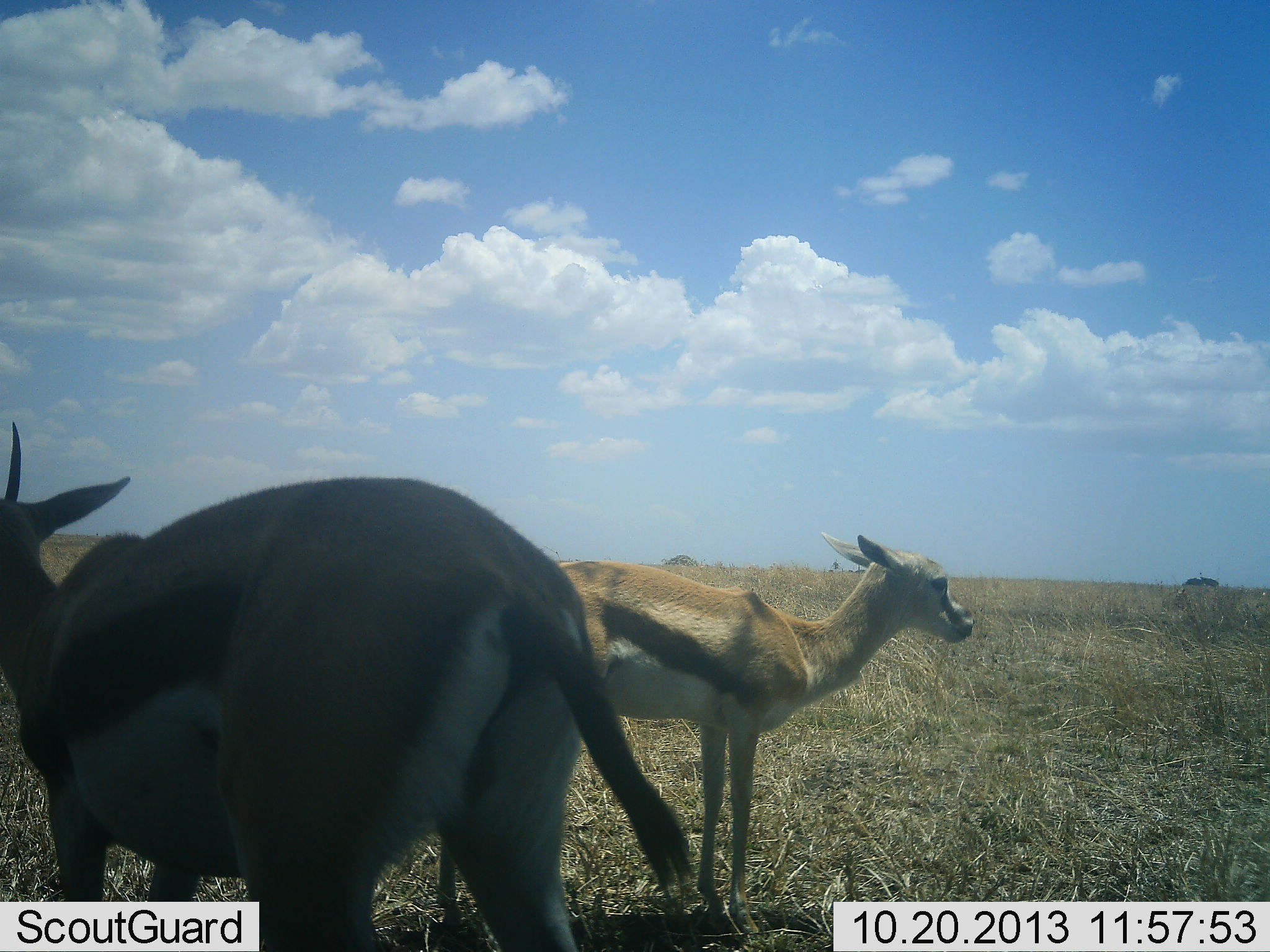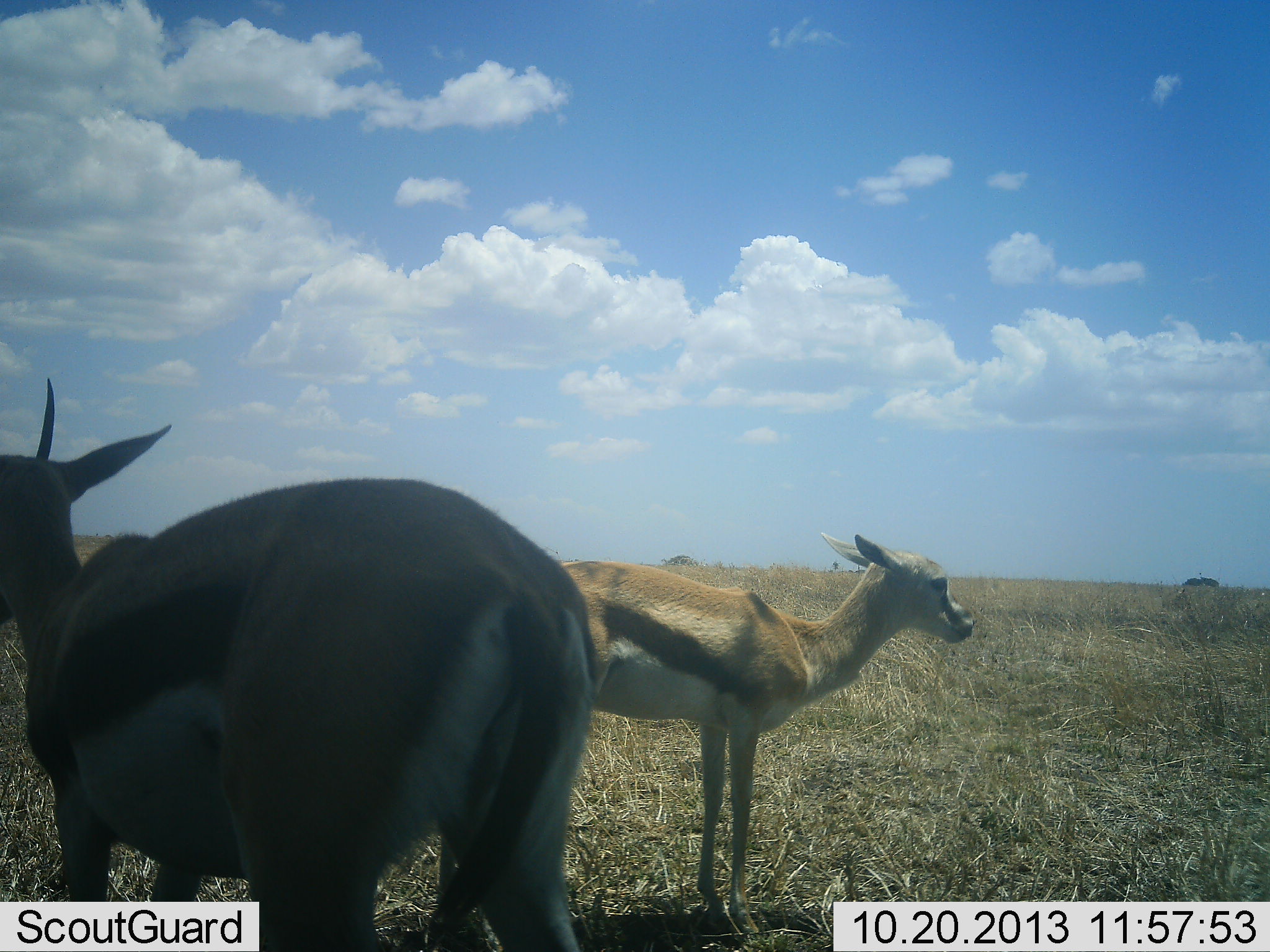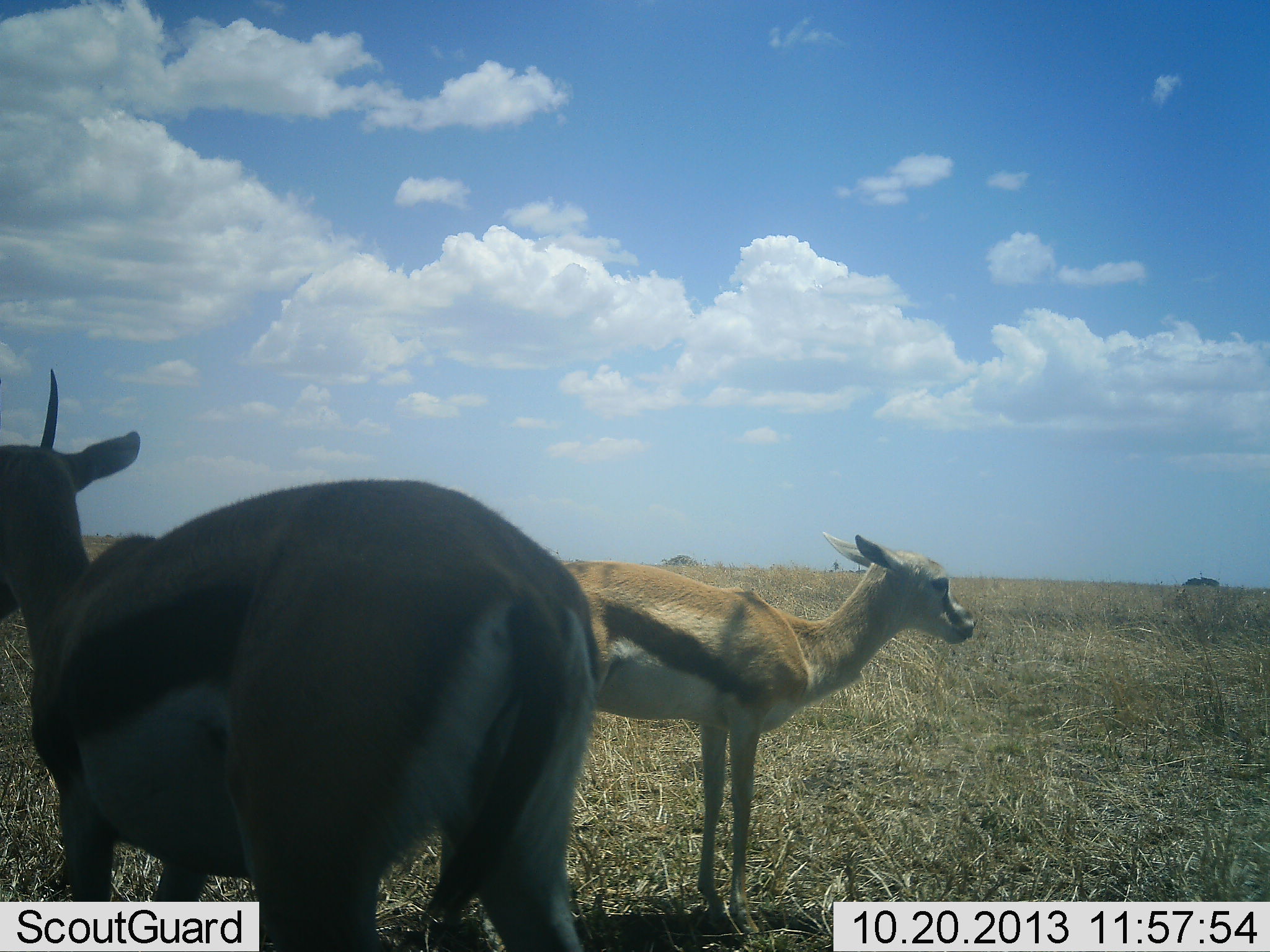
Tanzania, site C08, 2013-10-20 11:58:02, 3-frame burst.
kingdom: Animalia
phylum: Chordata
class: Mammalia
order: Artiodactyla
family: Bovidae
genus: Eudorcas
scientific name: Eudorcas thomsonii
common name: thomson's gazelle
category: gazellethomsons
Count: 2.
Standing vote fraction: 100%.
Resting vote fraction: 0%.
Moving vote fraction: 0%.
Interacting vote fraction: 0%.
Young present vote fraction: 10%.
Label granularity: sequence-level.